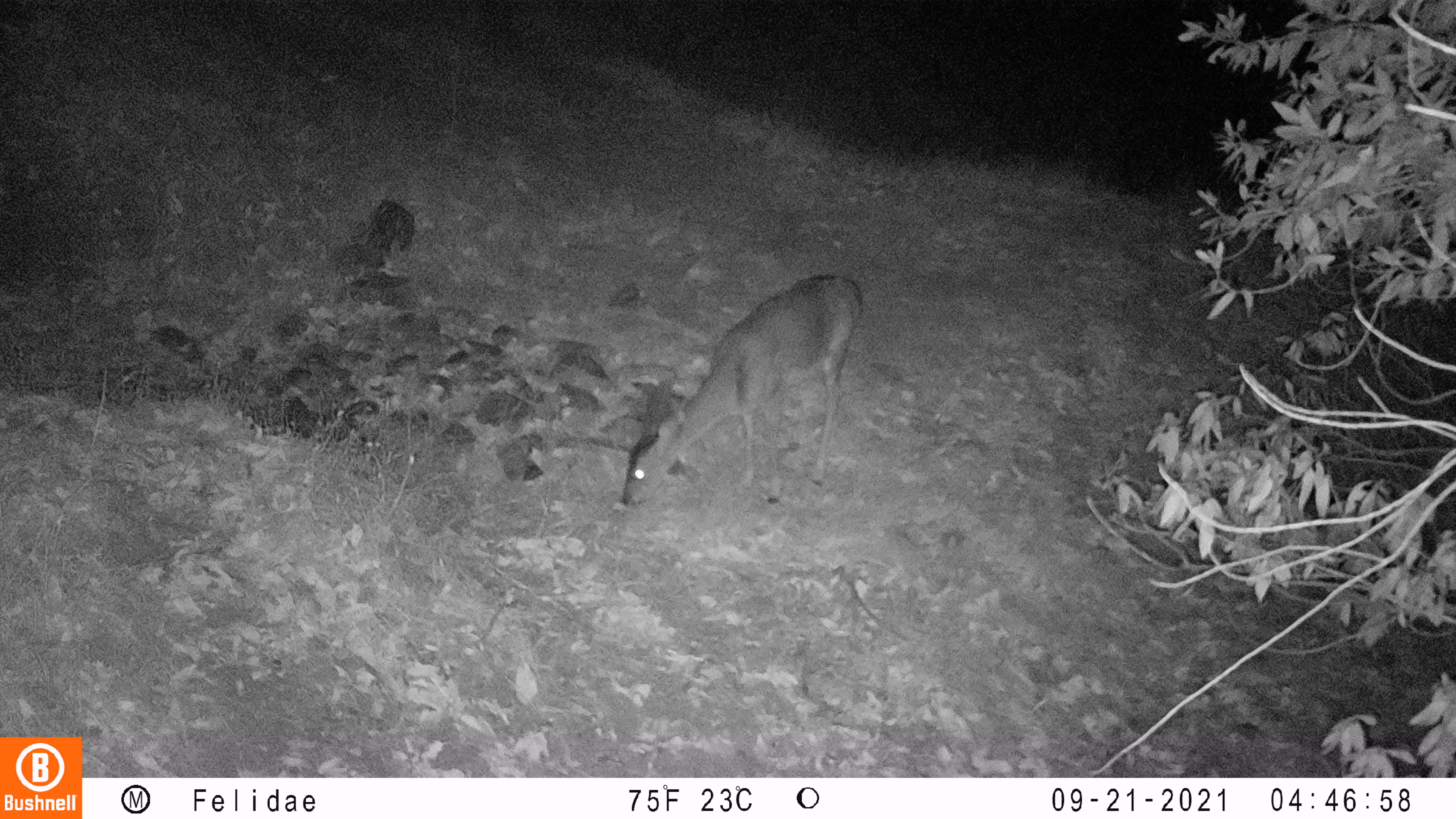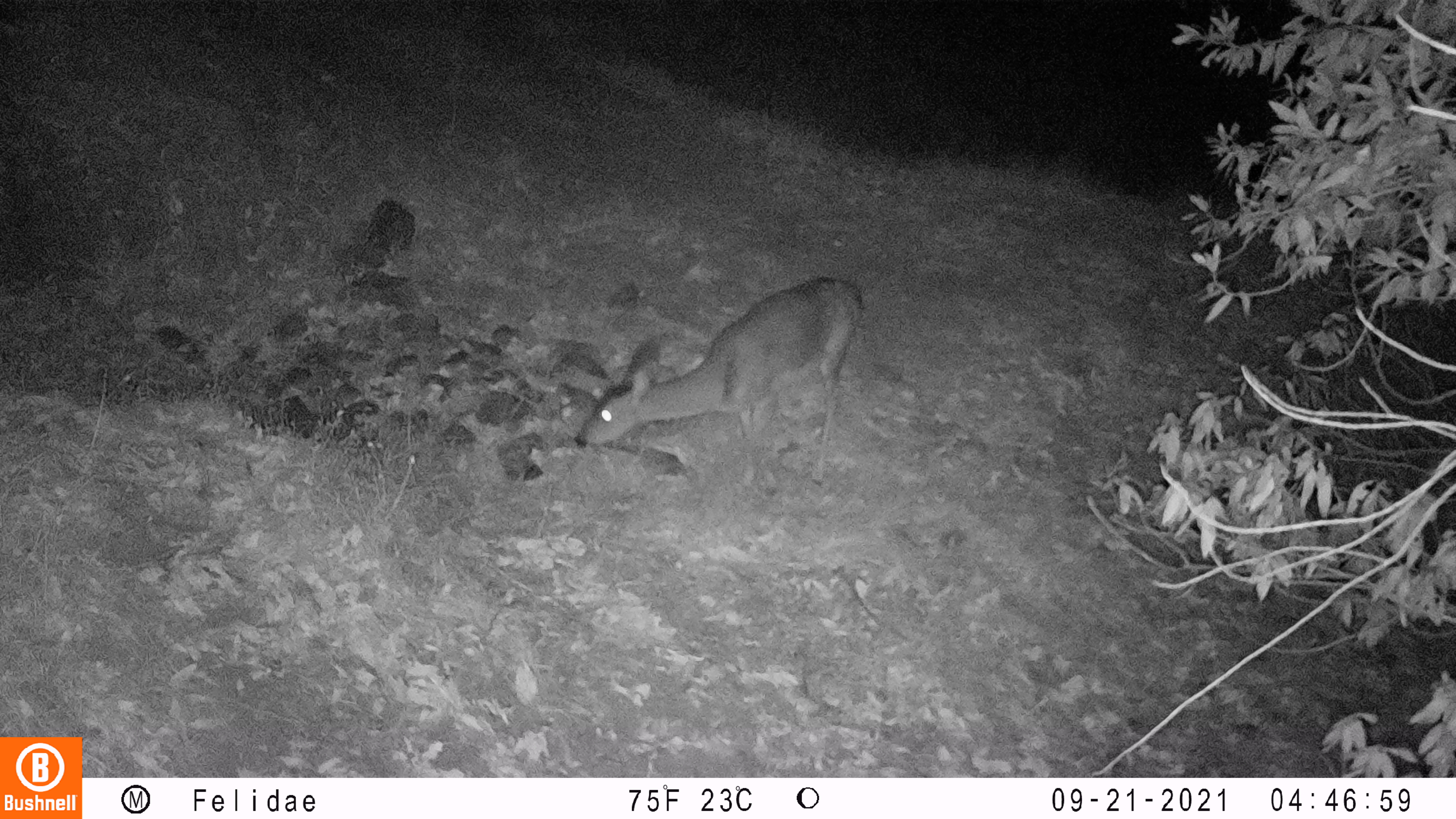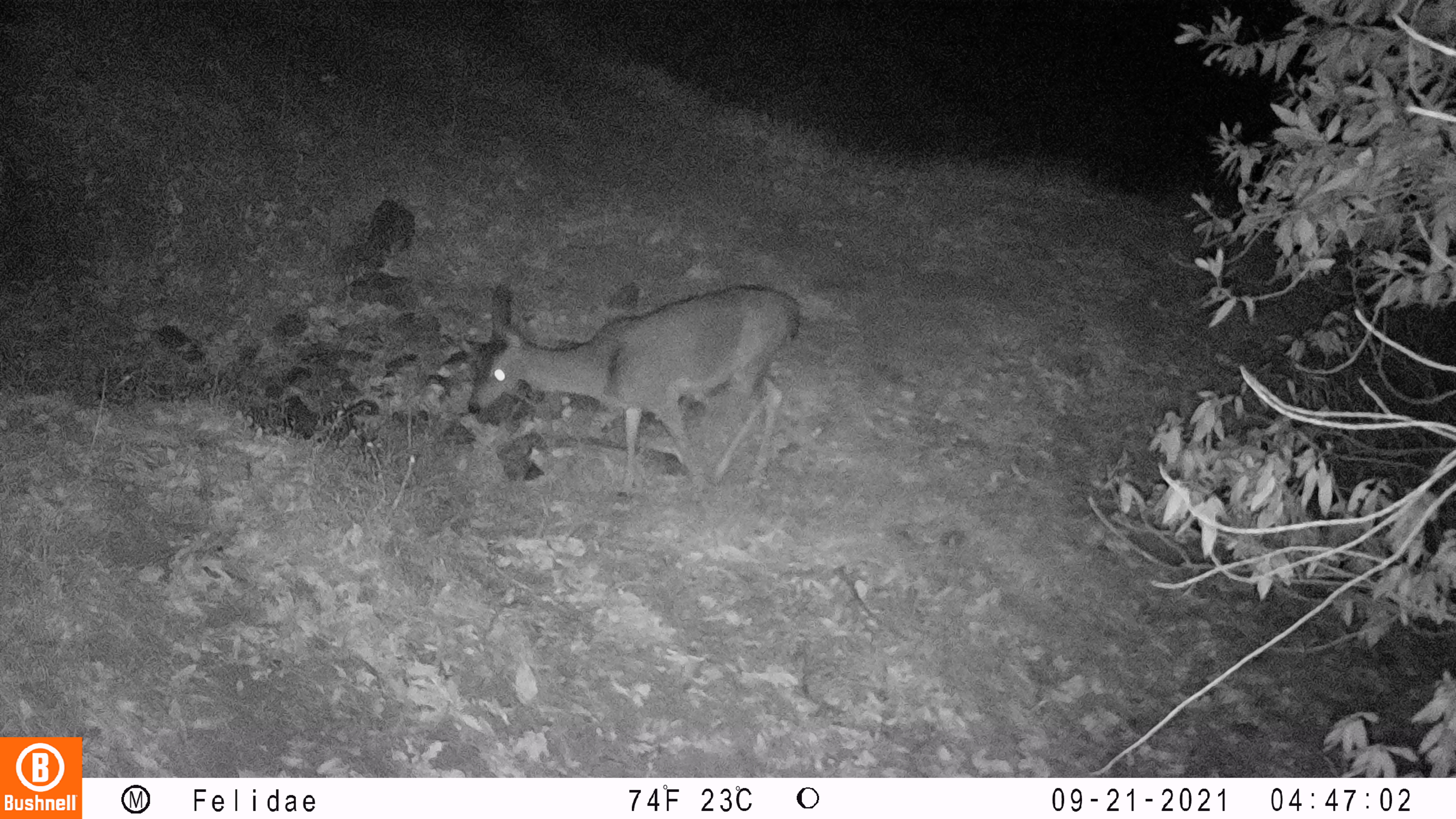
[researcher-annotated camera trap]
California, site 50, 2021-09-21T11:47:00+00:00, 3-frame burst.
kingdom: Animalia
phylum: Chordata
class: Mammalia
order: Artiodactyla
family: Cervidae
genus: Odocoileus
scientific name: Odocoileus hemionus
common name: mule deer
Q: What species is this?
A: Mule deer (Odocoileus hemionus).